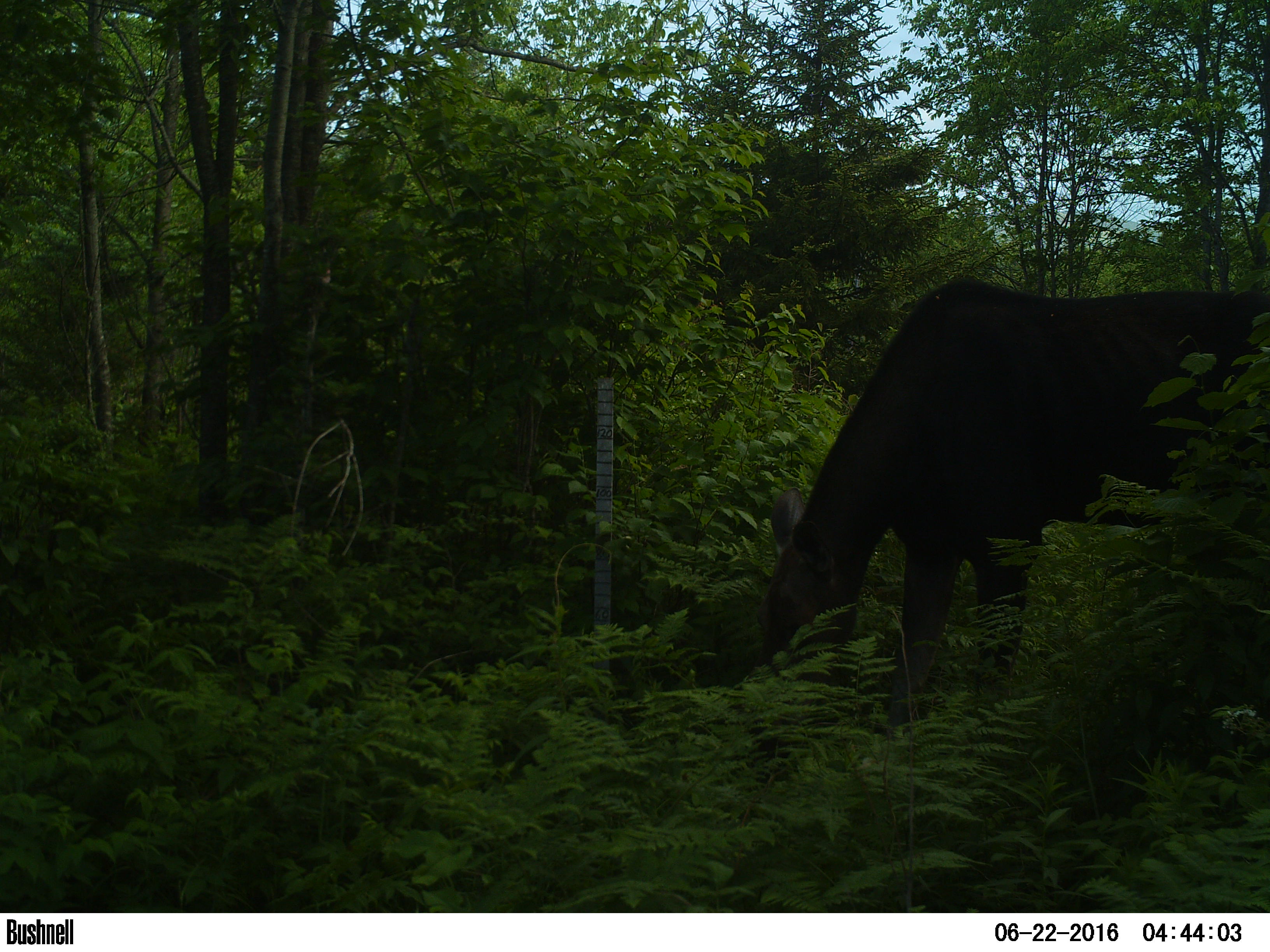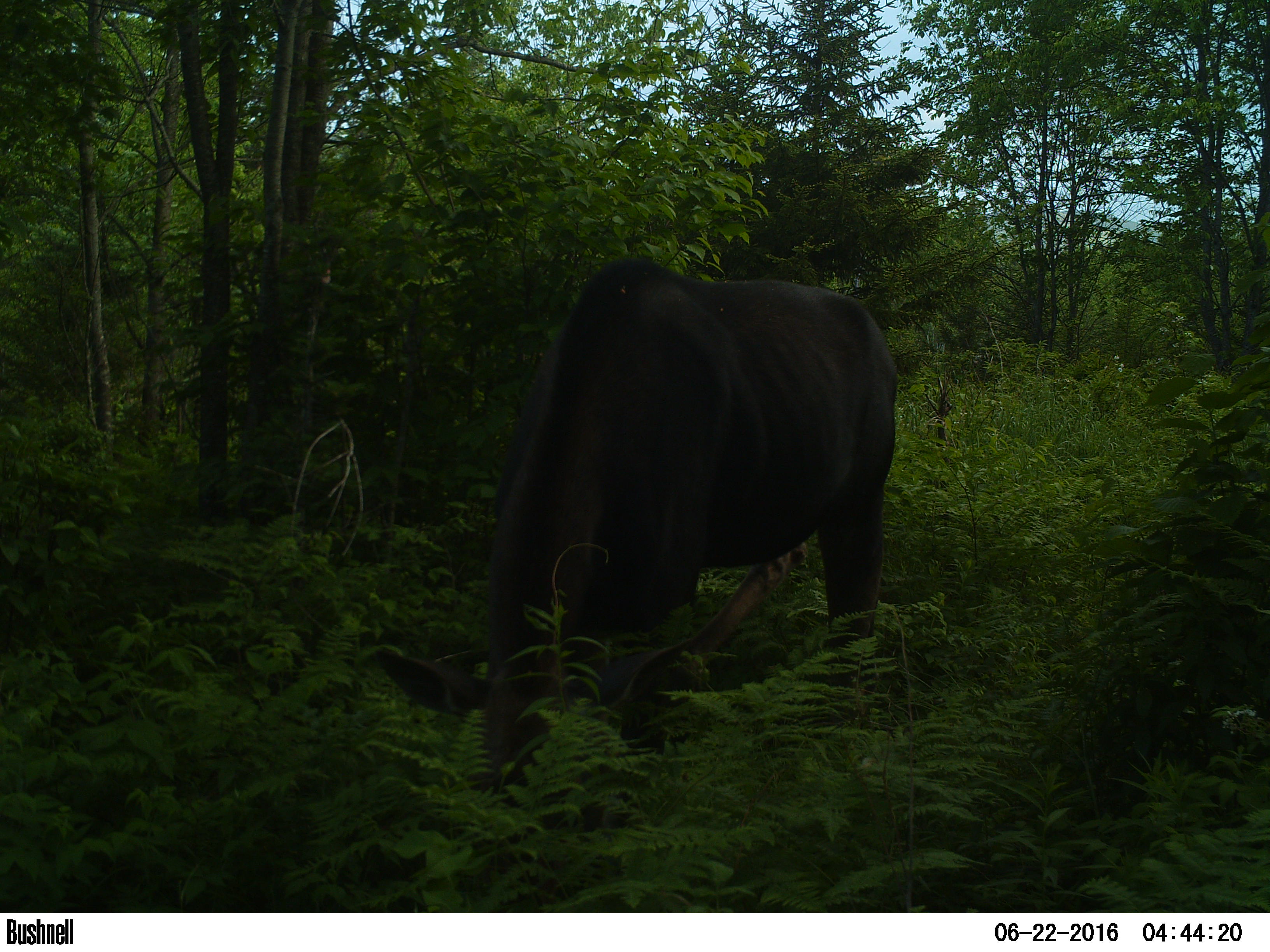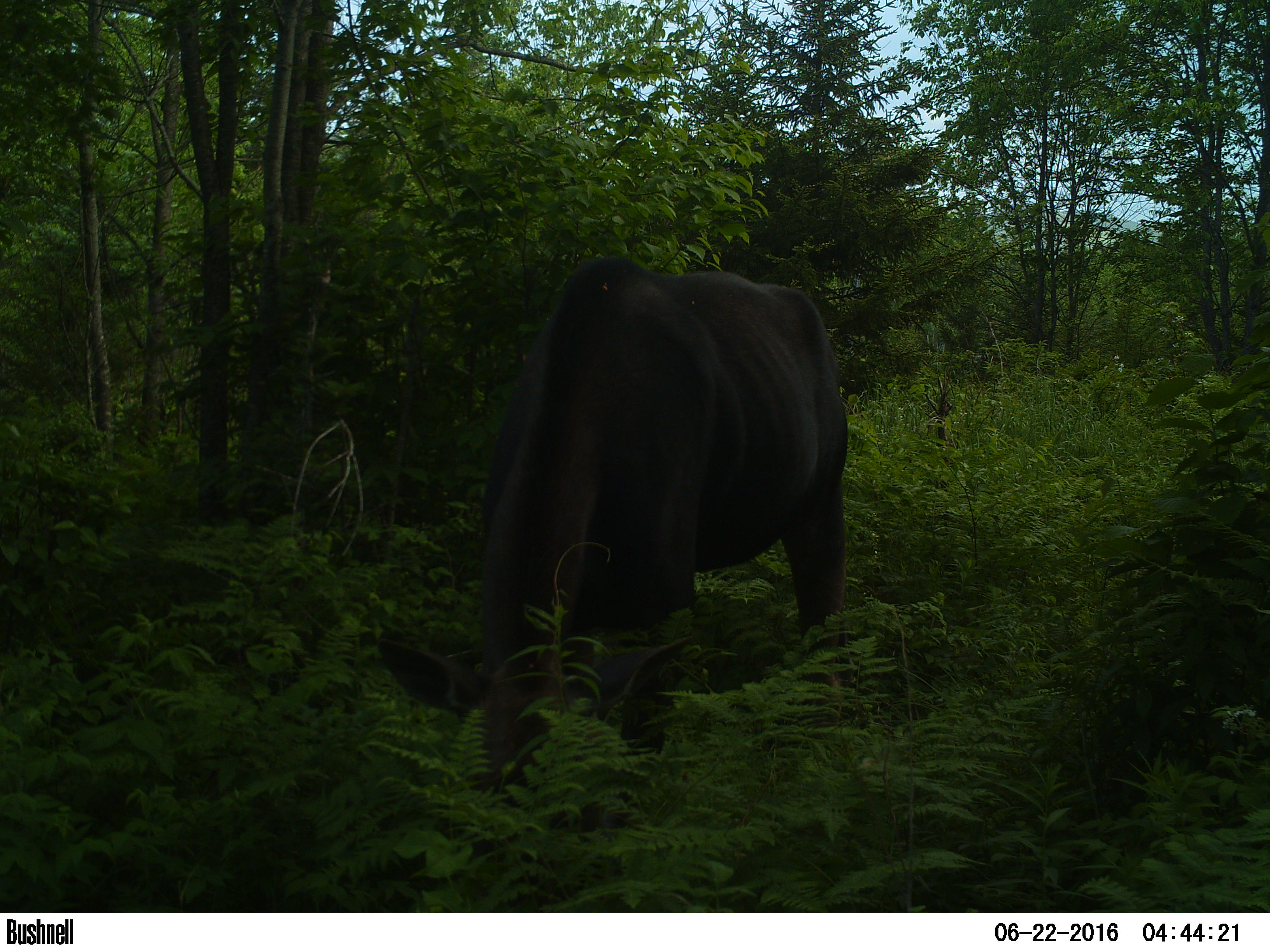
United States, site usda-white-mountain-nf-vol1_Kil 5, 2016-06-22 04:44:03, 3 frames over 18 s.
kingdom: Animalia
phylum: Chordata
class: Mammalia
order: Artiodactyla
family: Cervidae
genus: Alces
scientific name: Alces alces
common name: moose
Moose (Alces alces).